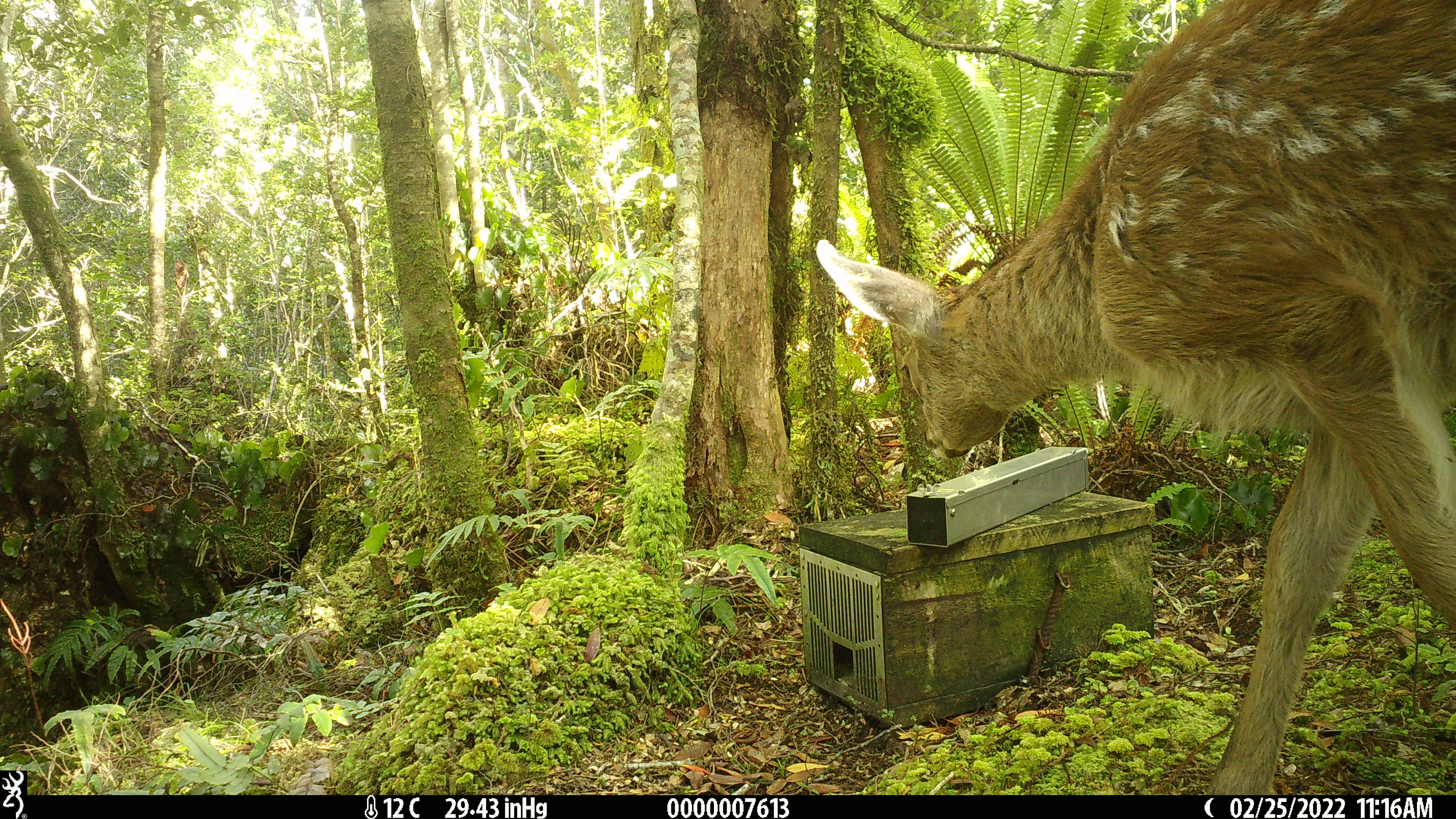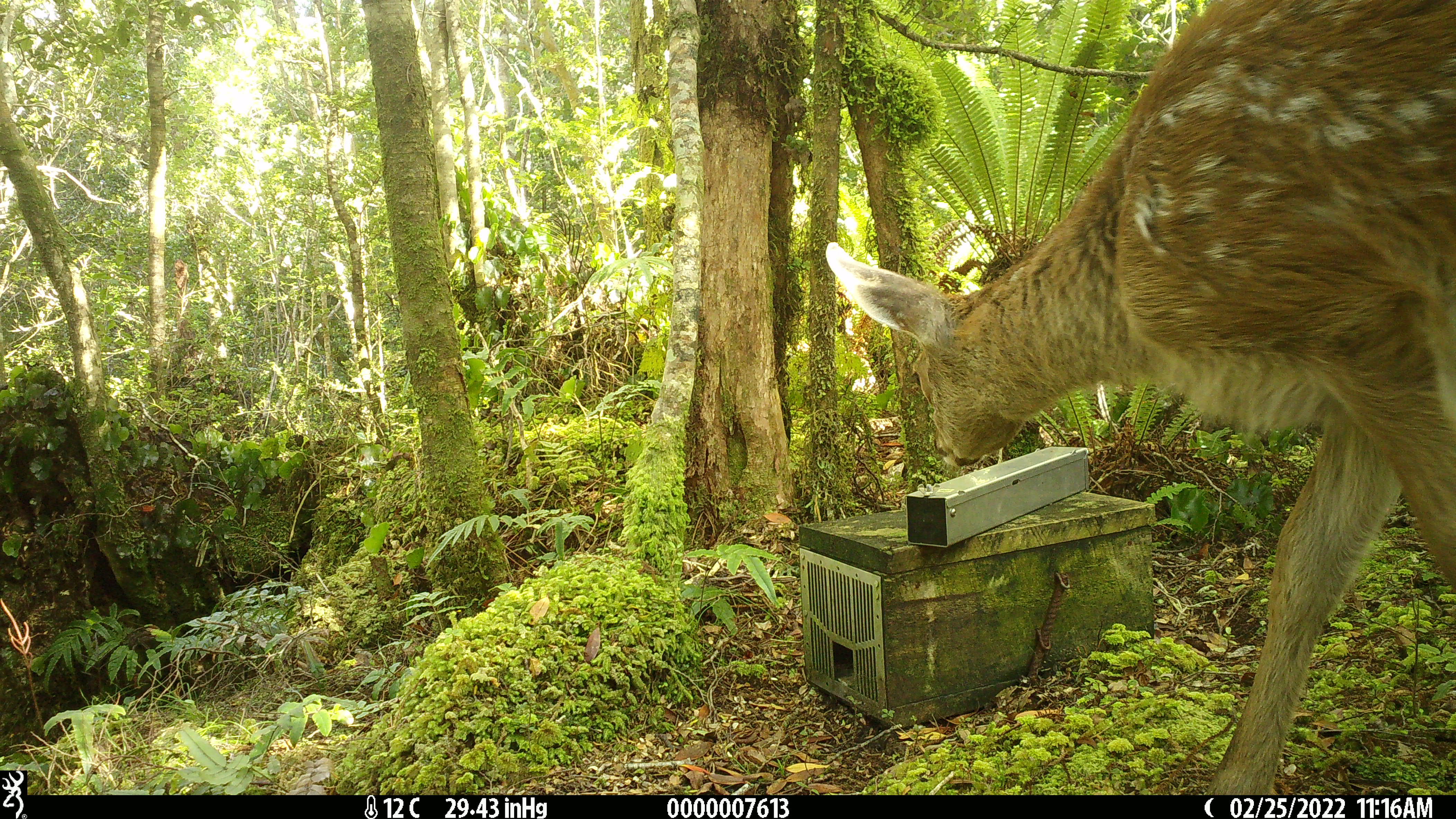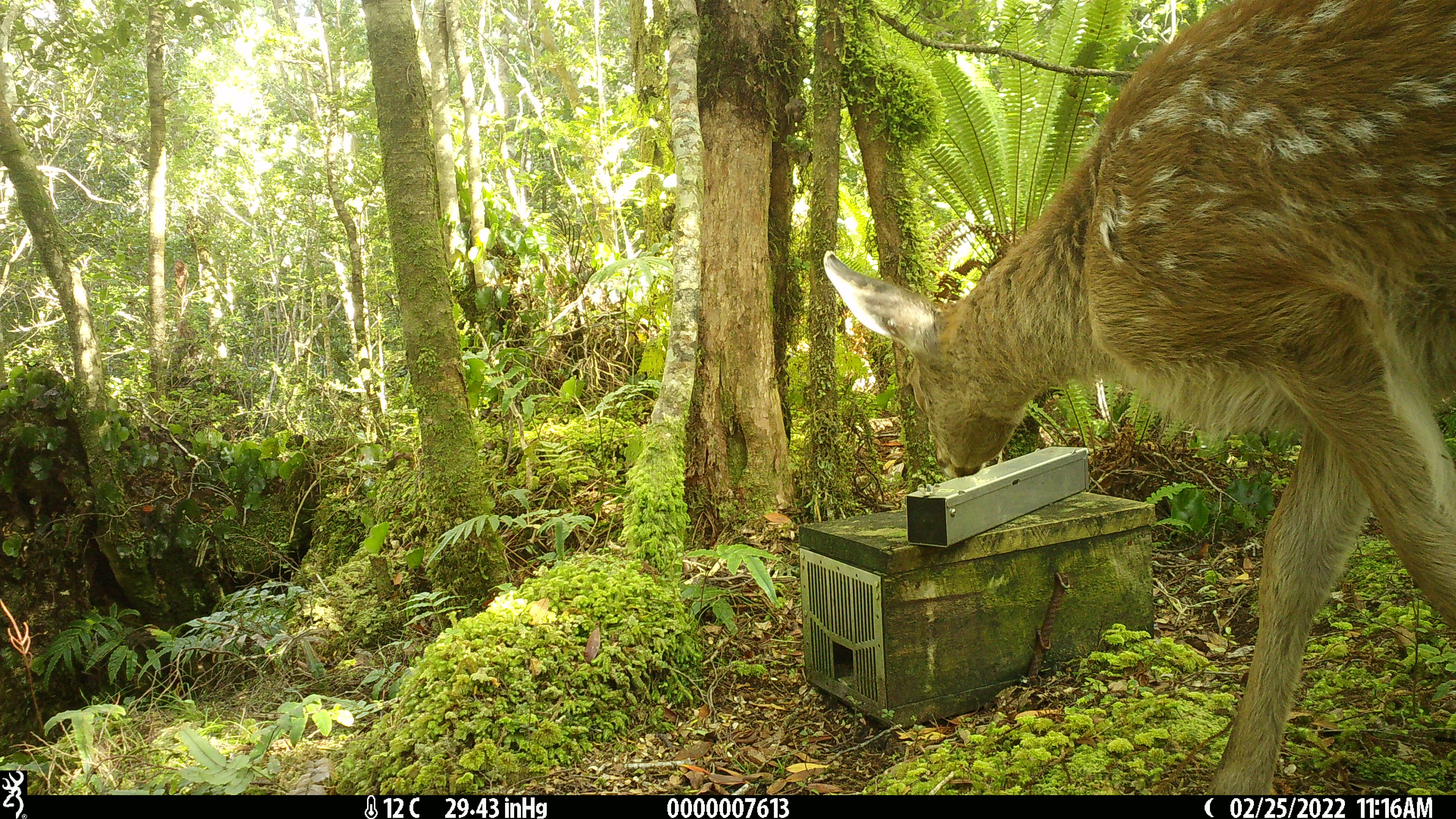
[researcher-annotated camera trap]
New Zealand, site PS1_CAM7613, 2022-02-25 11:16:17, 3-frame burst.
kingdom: Animalia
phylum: Chordata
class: Mammalia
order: Artiodactyla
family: Cervidae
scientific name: Cervidae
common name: deer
Deer (Cervidae).